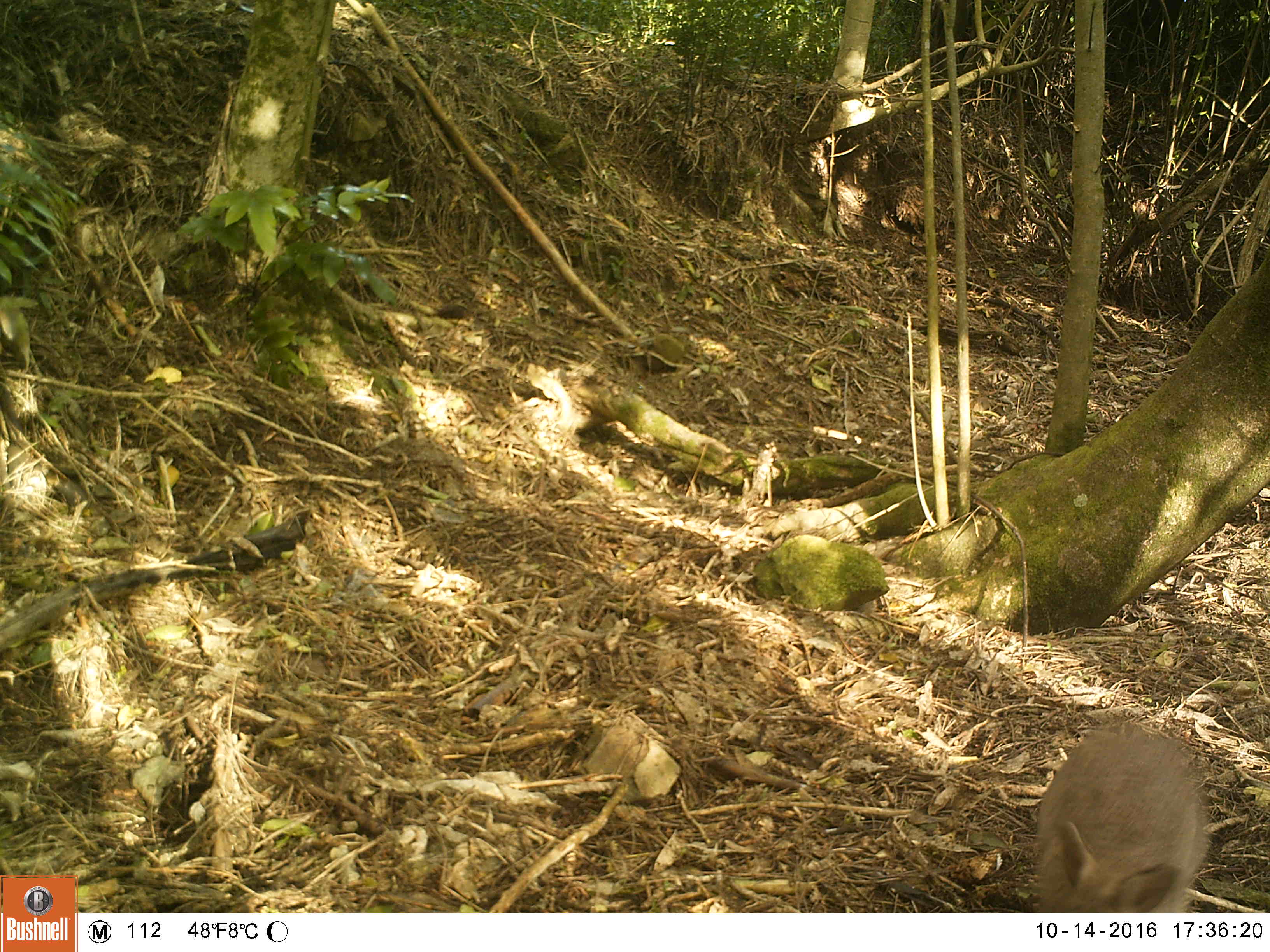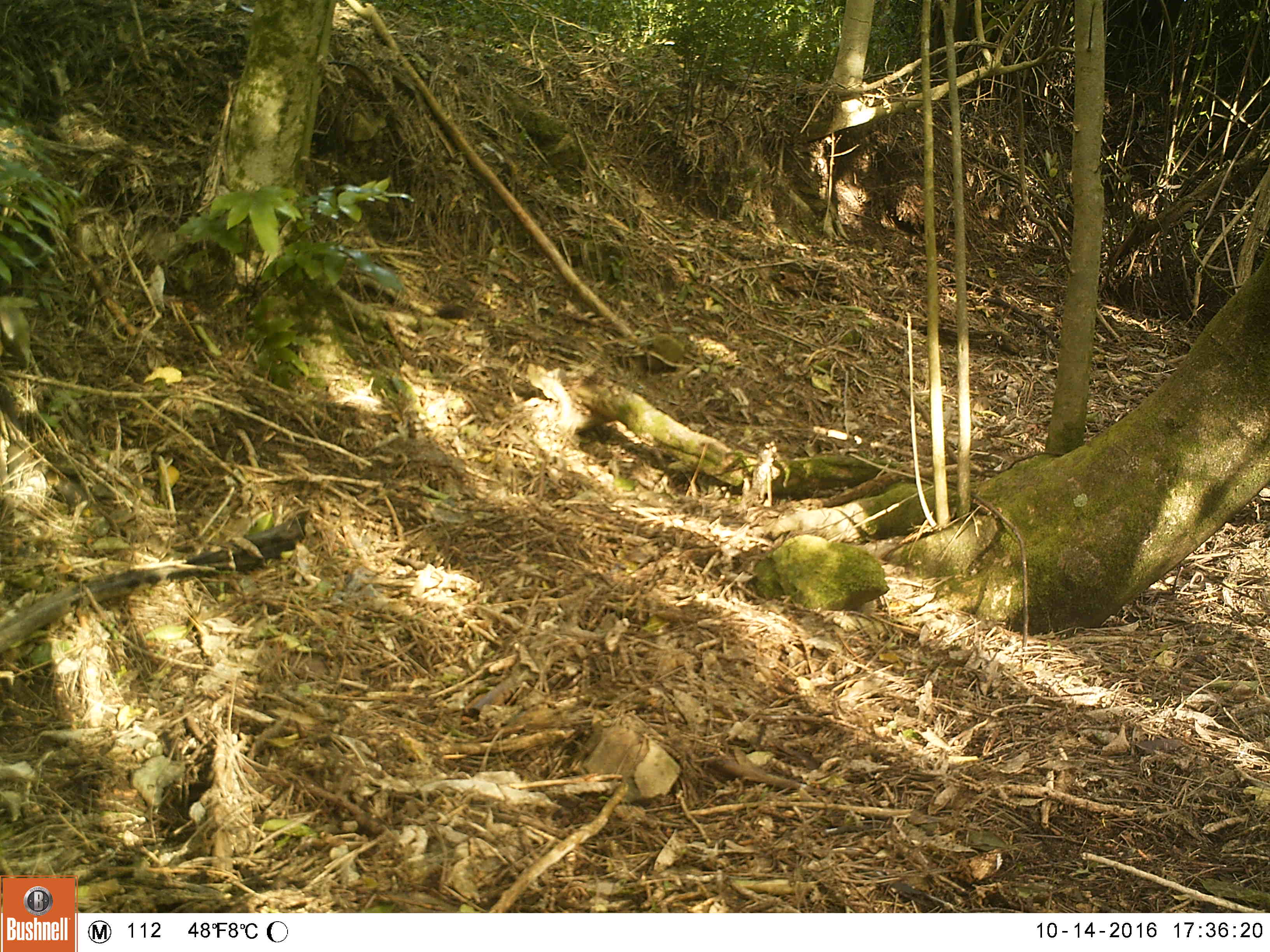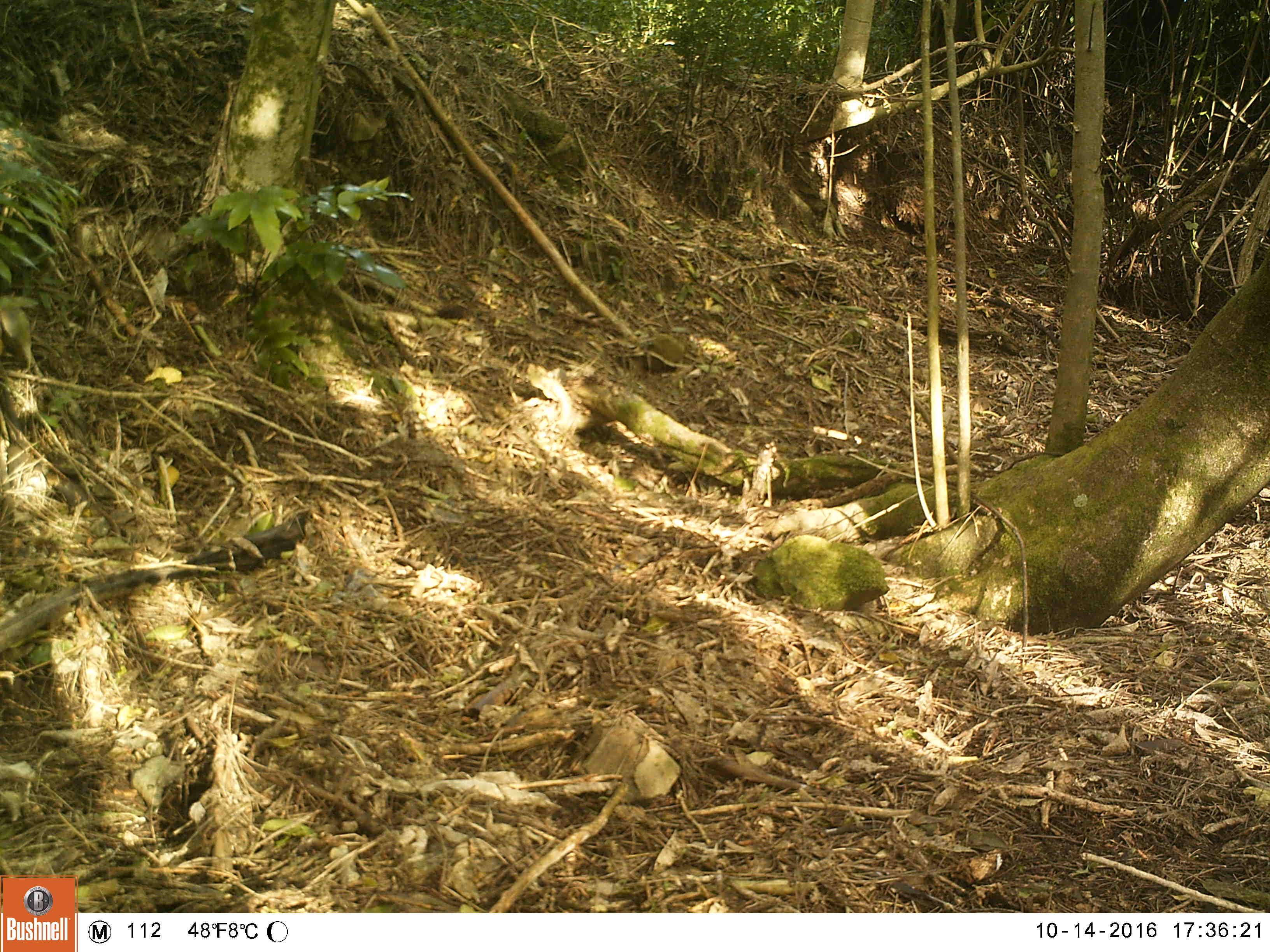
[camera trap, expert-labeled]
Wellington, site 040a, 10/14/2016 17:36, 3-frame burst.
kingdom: Animalia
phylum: Chordata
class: Mammalia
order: Lagomorpha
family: Leporidae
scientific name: Leporidae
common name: rabbit